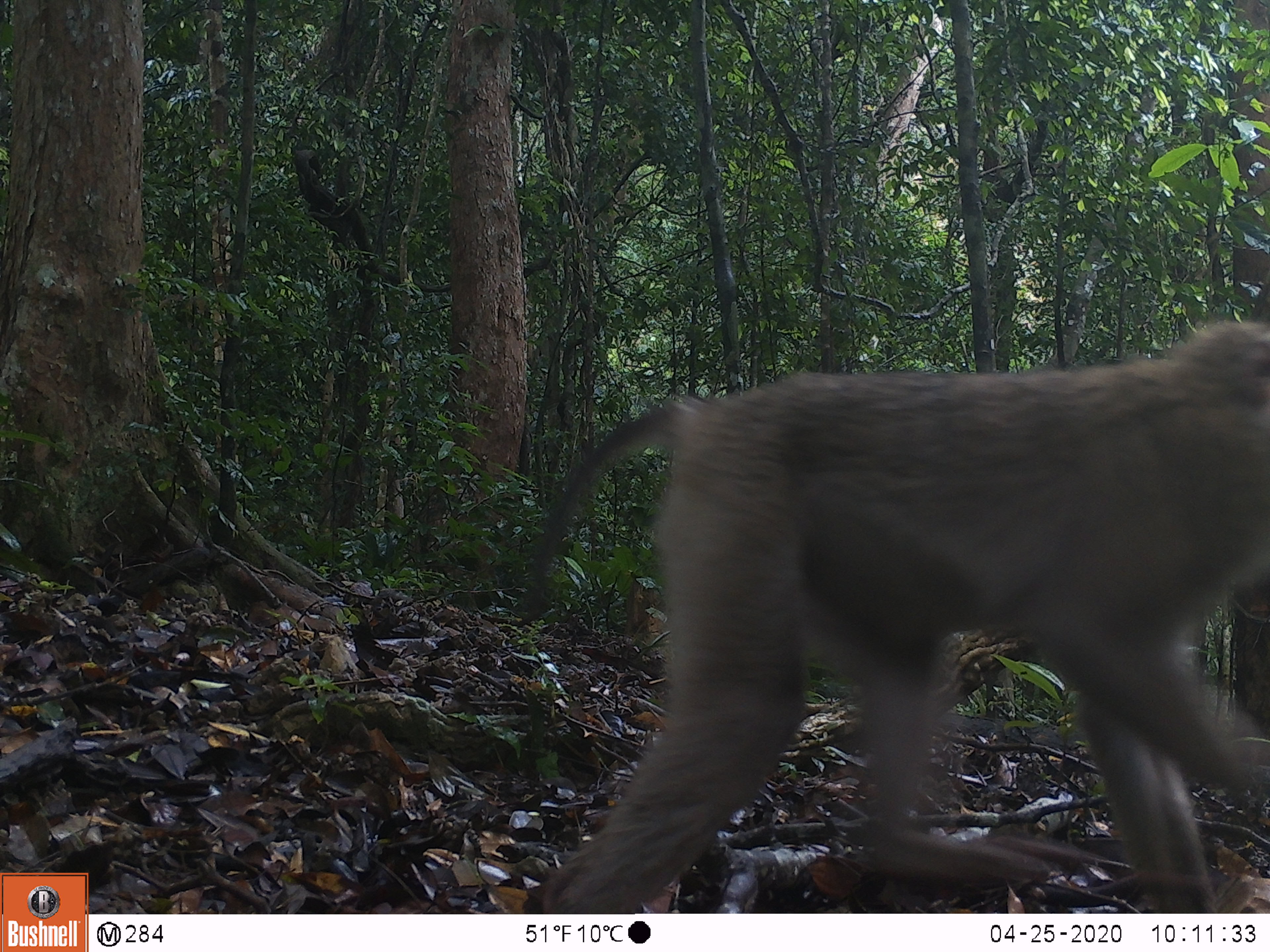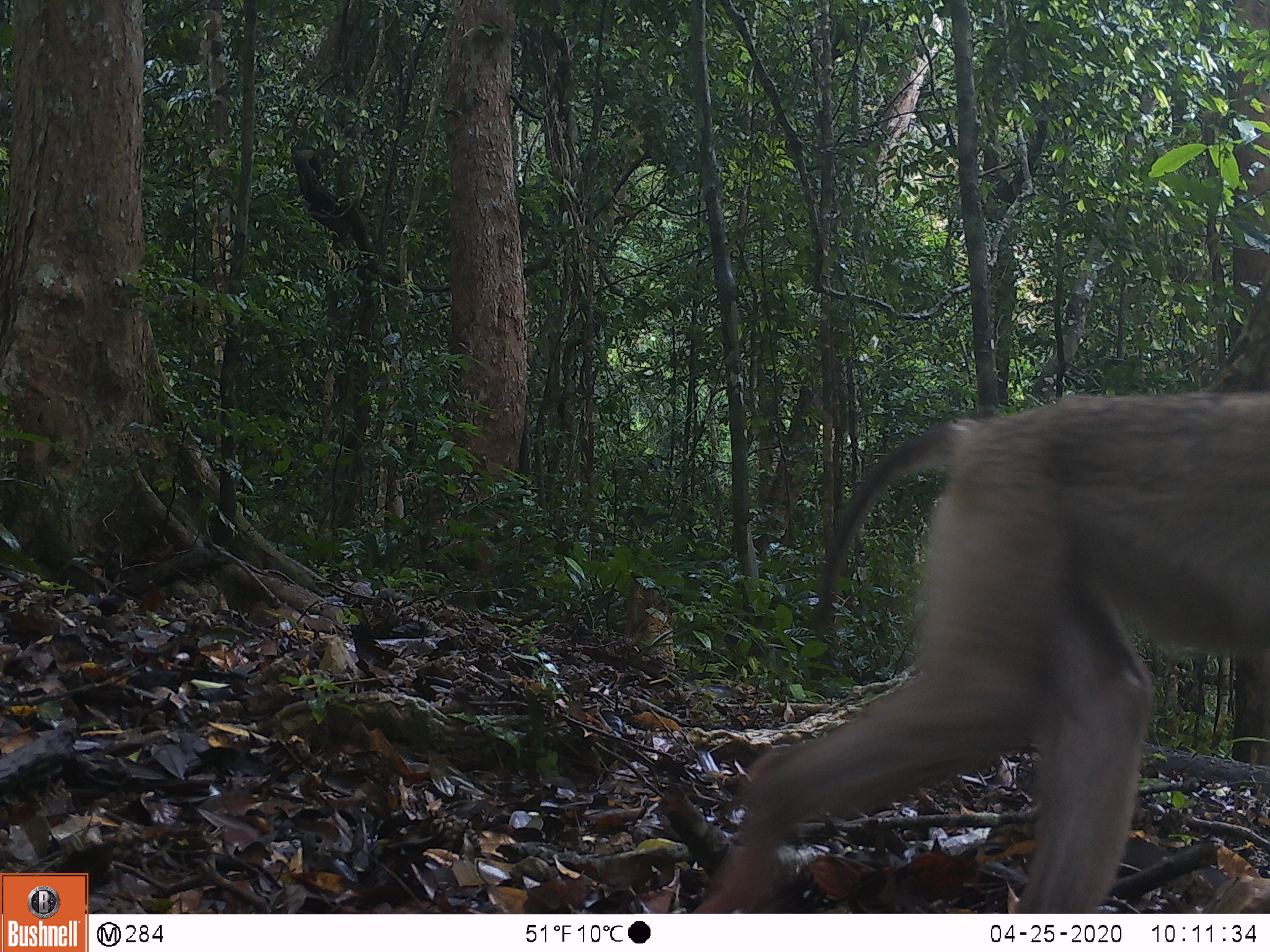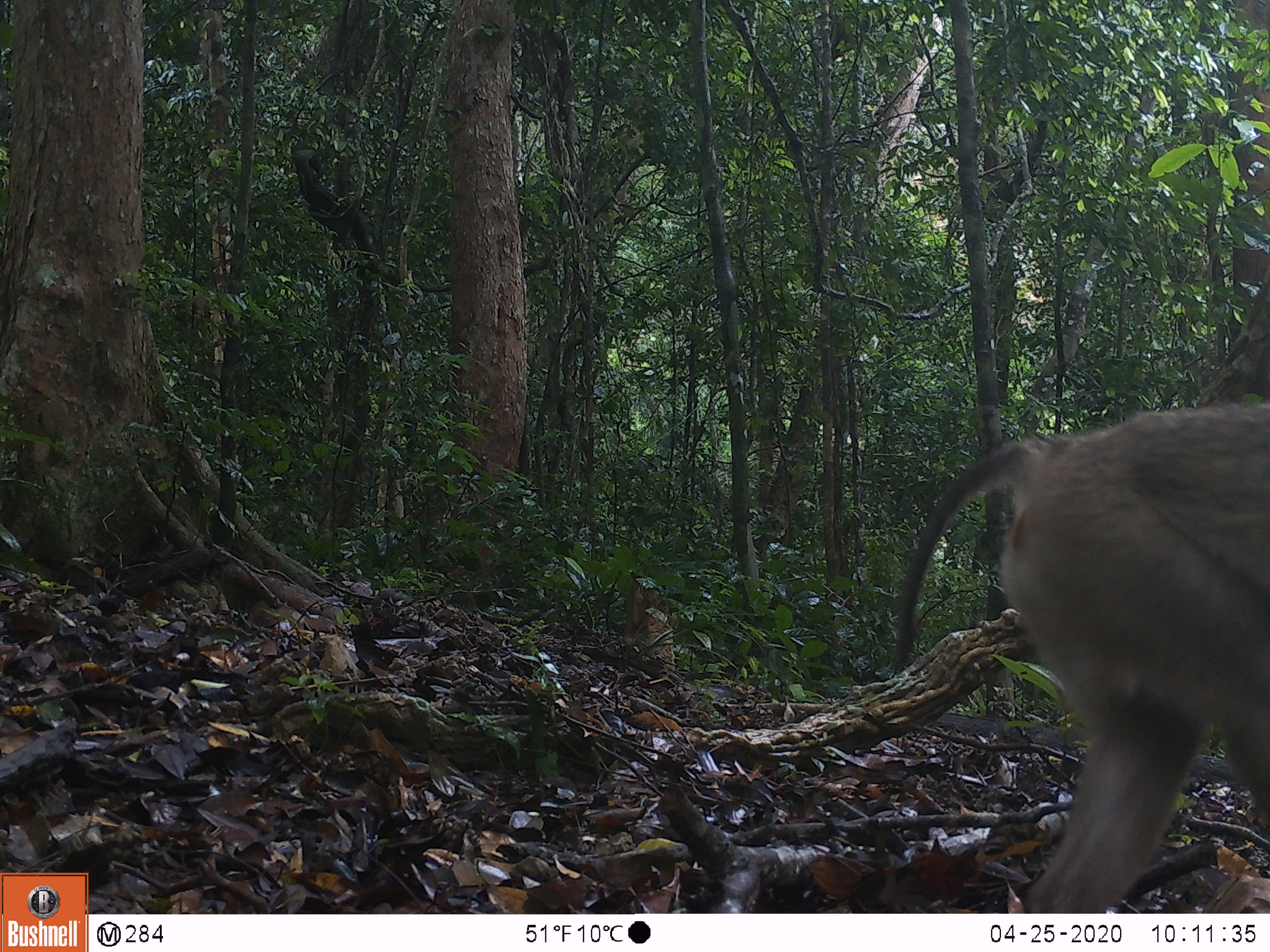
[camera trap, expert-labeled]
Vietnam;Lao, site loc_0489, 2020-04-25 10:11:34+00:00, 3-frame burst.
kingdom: Animalia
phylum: Chordata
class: Mammalia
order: Primates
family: Cercopithecidae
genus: Macaca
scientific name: Macaca nemestrina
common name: pig-tailed macaque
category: pig tailed macaque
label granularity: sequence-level